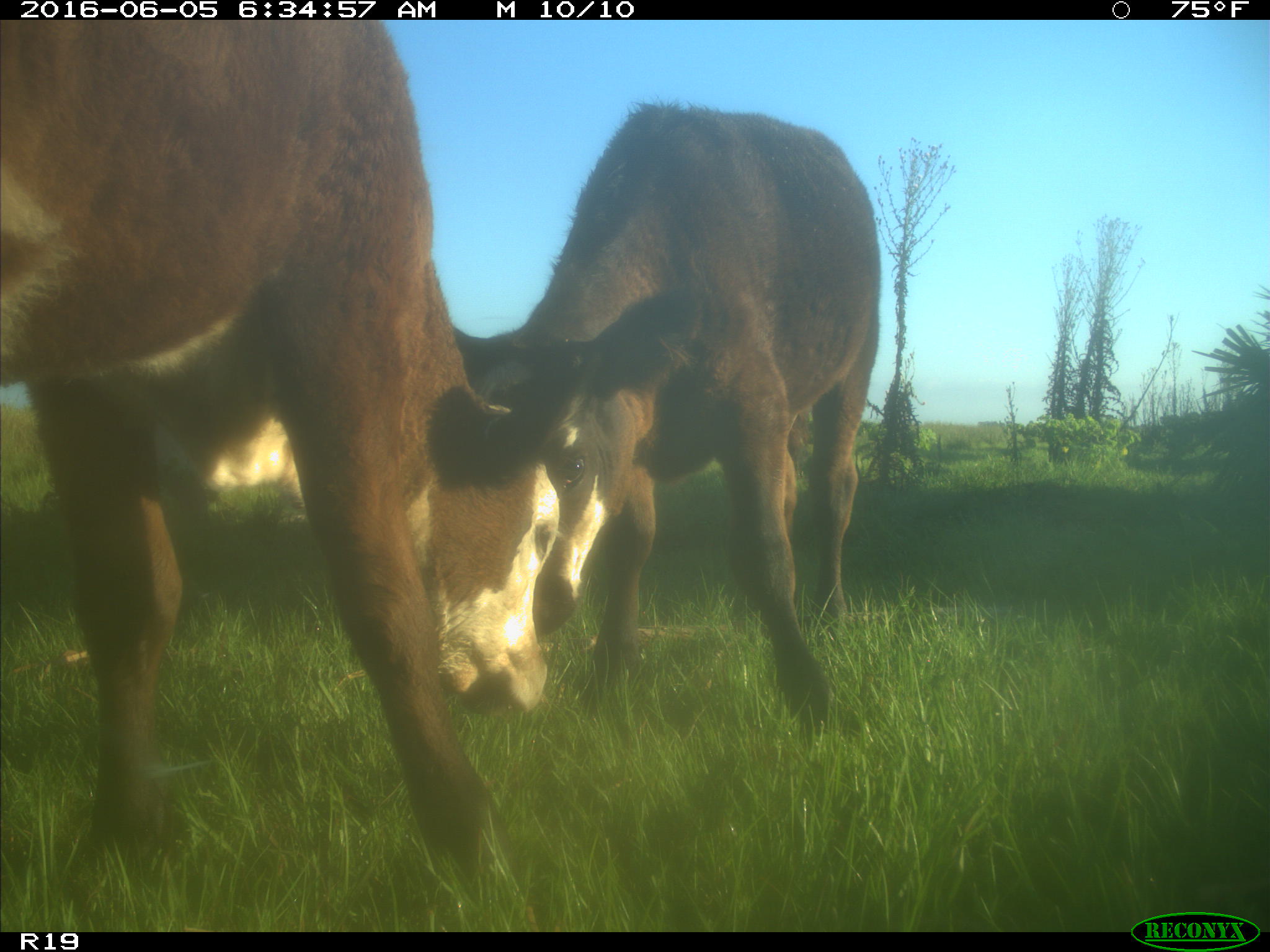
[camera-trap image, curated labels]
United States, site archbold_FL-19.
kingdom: Animalia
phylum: Chordata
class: Mammalia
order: Artiodactyla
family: Bovidae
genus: Bos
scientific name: Bos taurus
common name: domestic cow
Bos taurus (domestic cow).